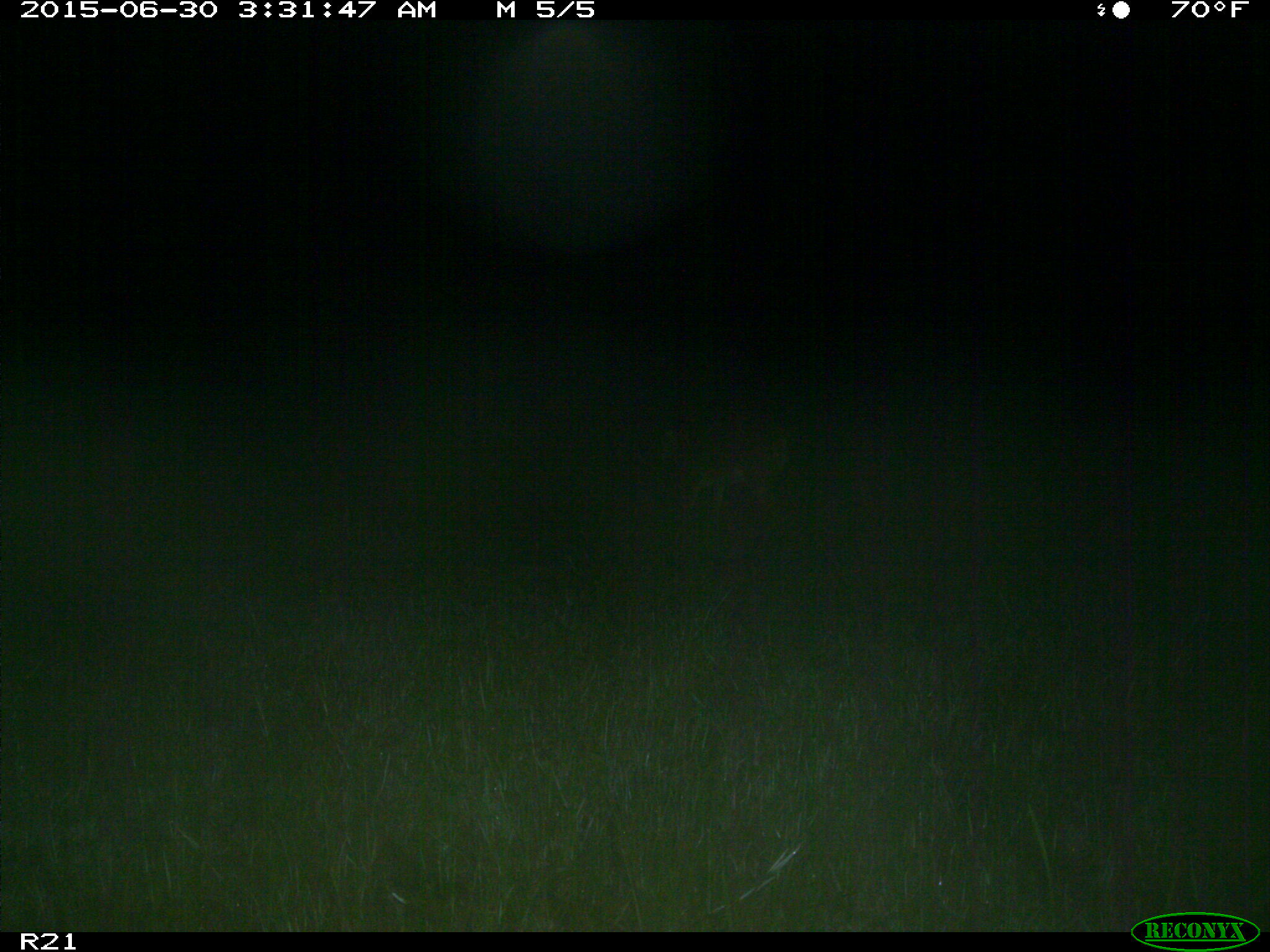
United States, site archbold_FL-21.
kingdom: Animalia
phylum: Chordata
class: Mammalia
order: Artiodactyla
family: Cervidae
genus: Odocoileus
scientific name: Odocoileus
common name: deer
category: unidentified deer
Unidentified deer (deer) (Odocoileus).